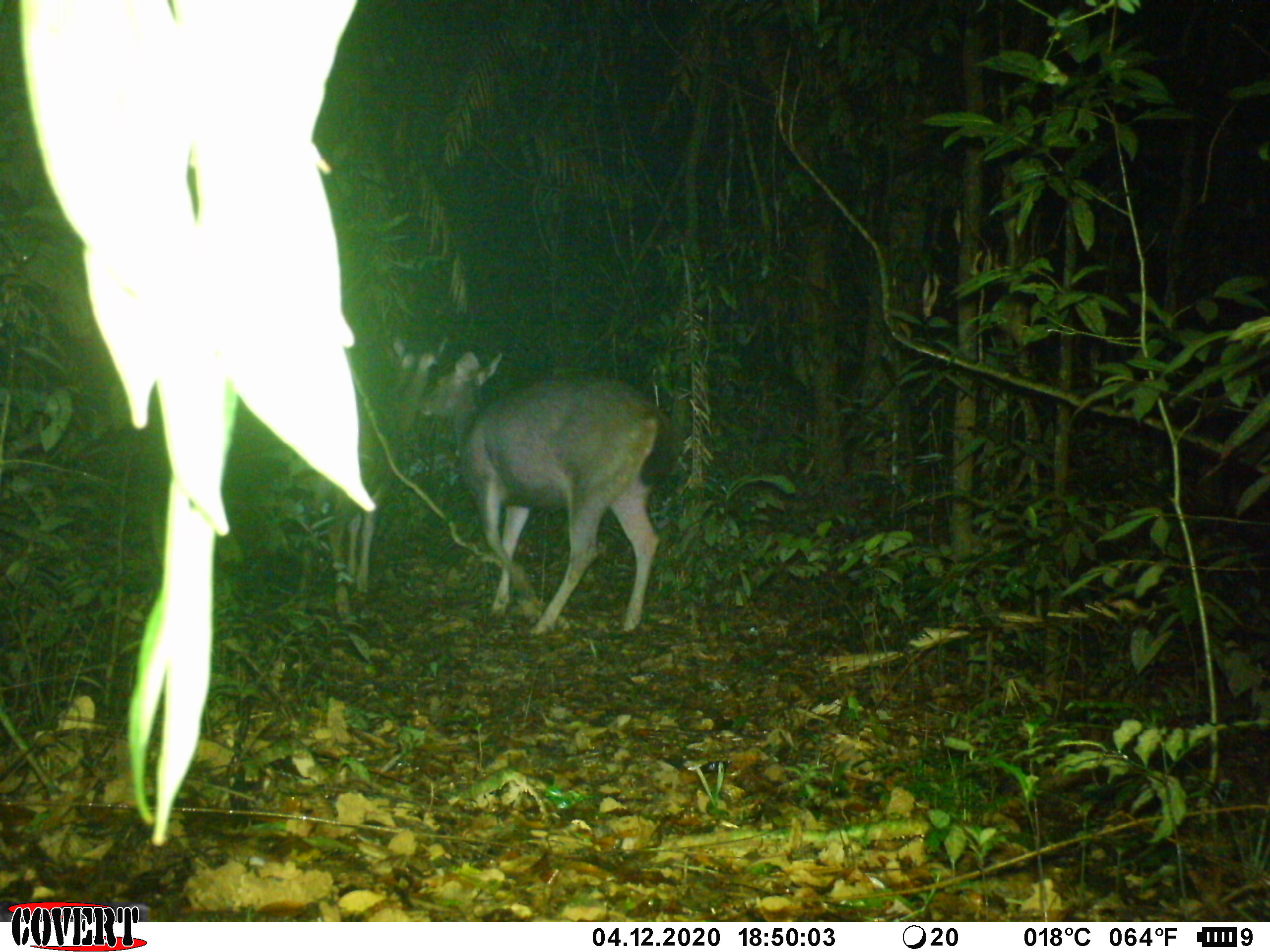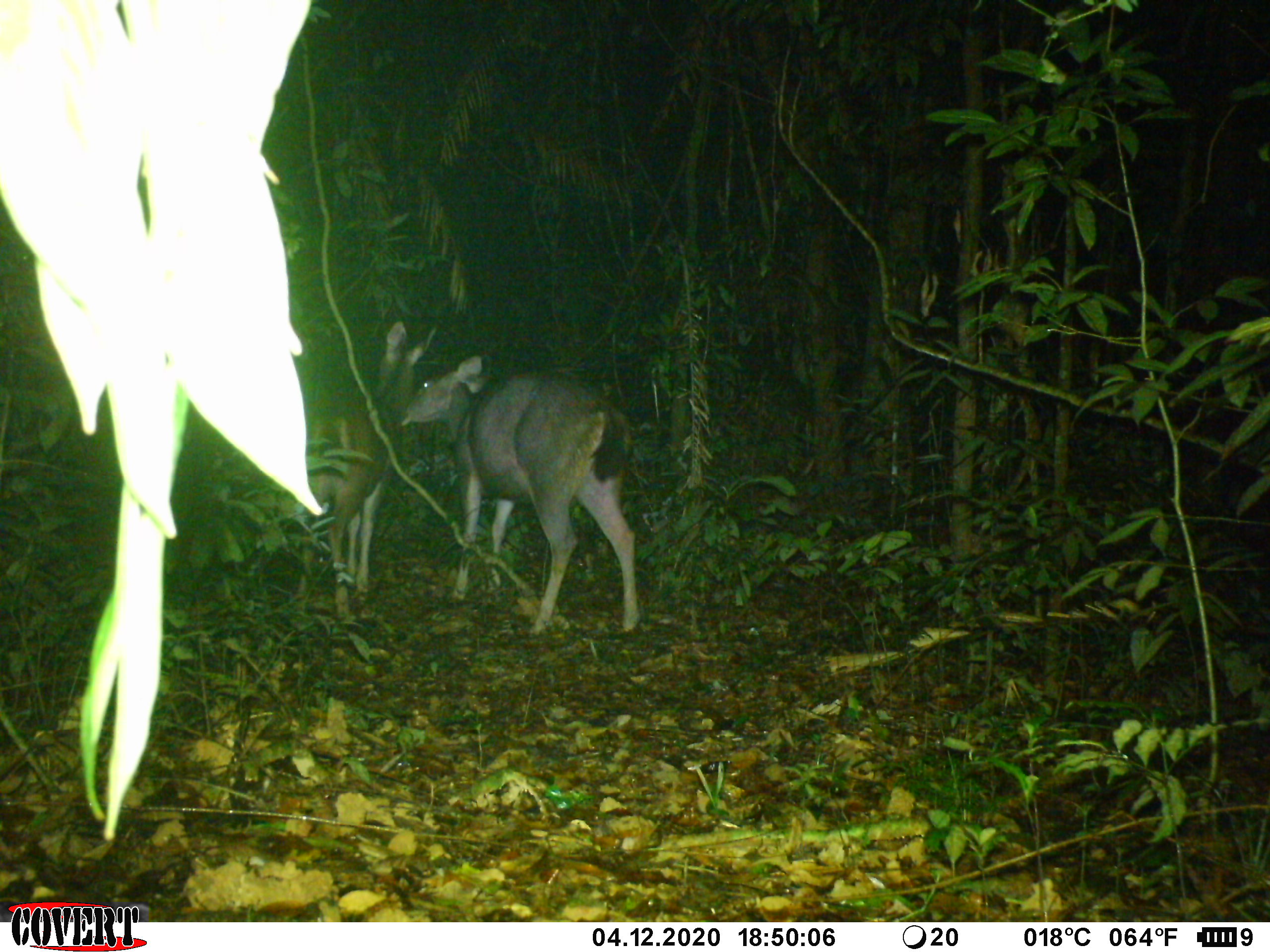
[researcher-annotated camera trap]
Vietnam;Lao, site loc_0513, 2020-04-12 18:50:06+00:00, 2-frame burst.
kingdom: Animalia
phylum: Chordata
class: Mammalia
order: Artiodactyla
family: Cervidae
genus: Rusa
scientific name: Rusa unicolor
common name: sambar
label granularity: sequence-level